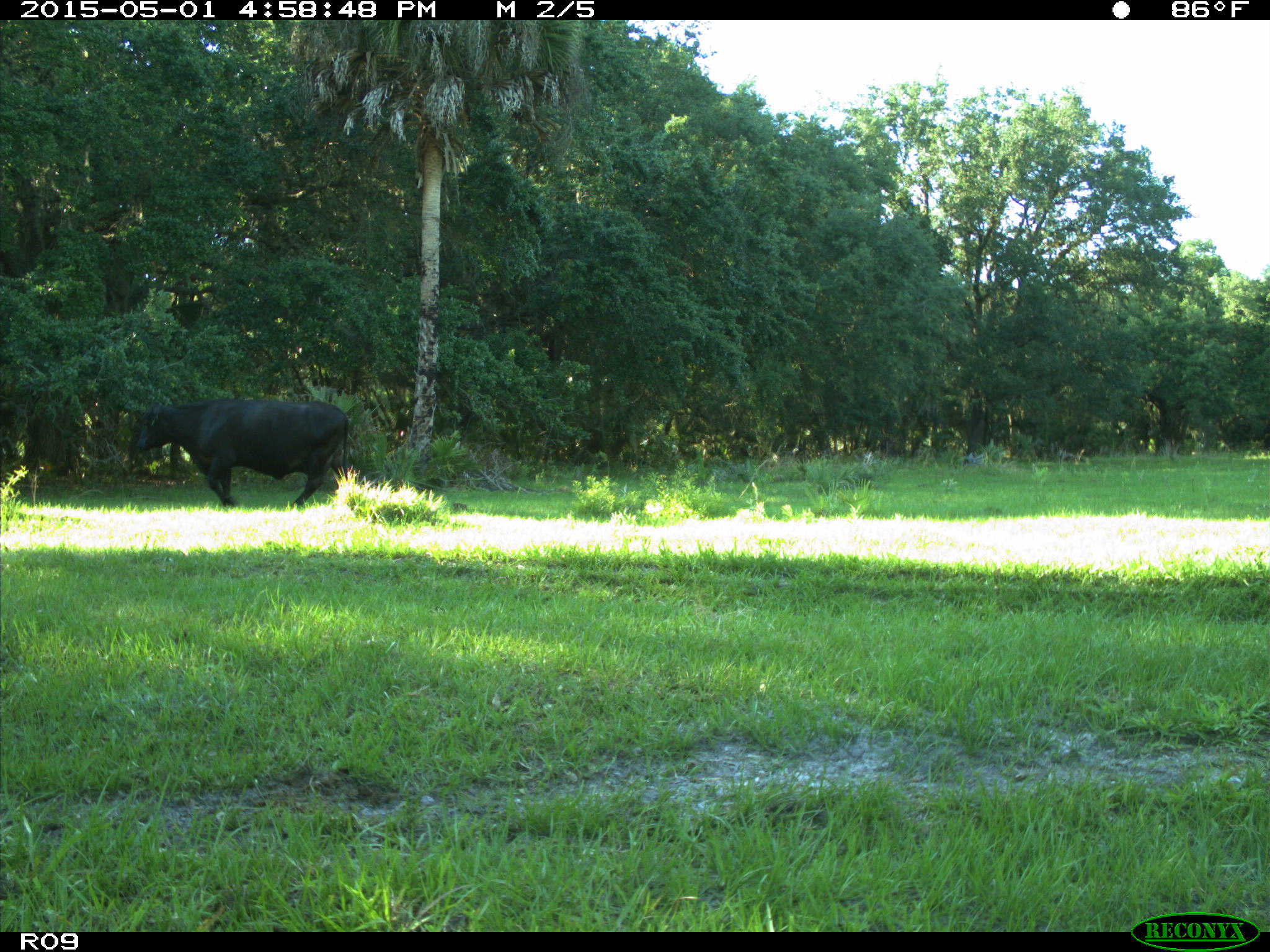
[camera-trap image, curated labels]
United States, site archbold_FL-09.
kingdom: Animalia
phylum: Chordata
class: Mammalia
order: Artiodactyla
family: Bovidae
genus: Bos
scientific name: Bos taurus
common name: domestic cow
Bos taurus (domestic cow).